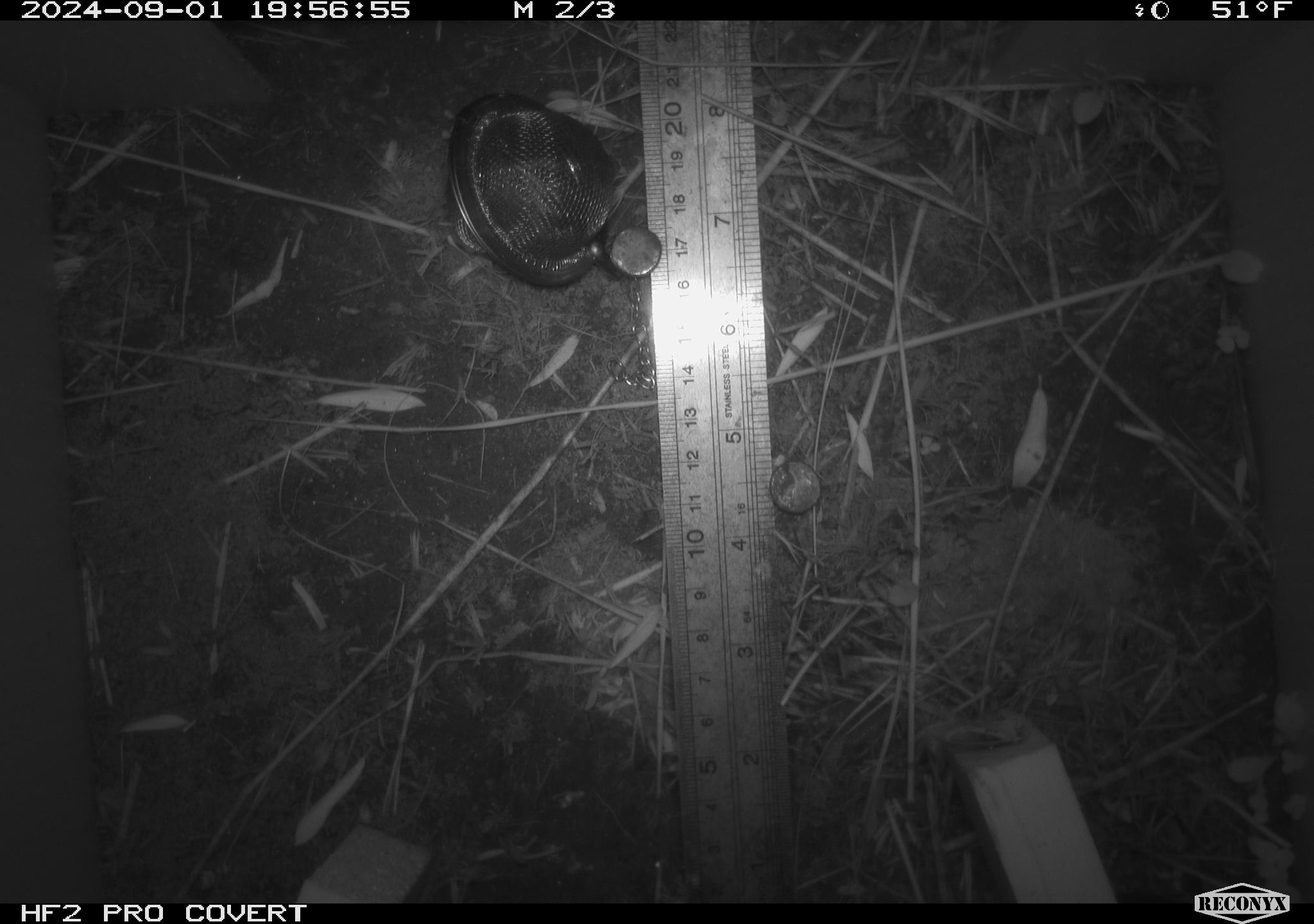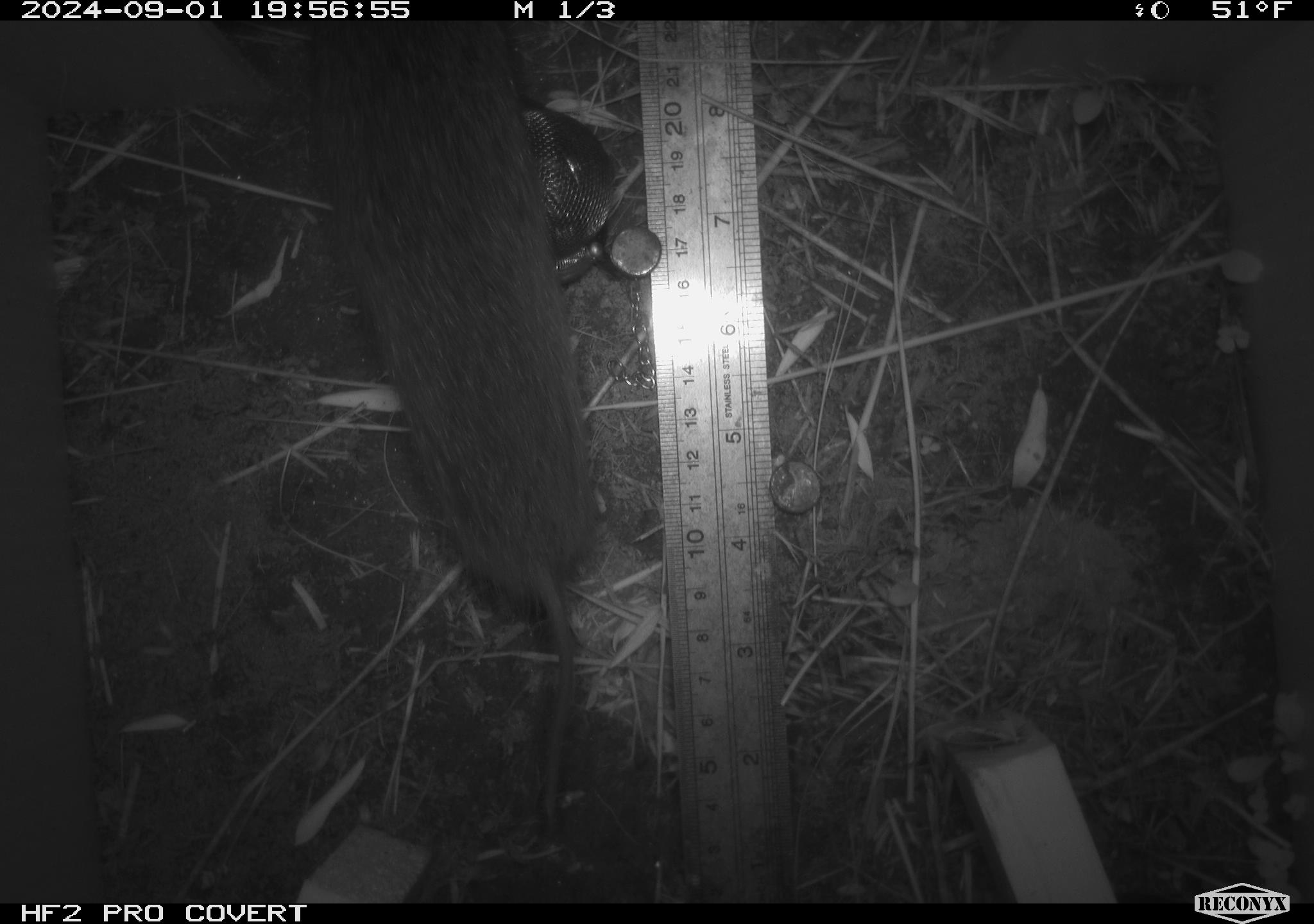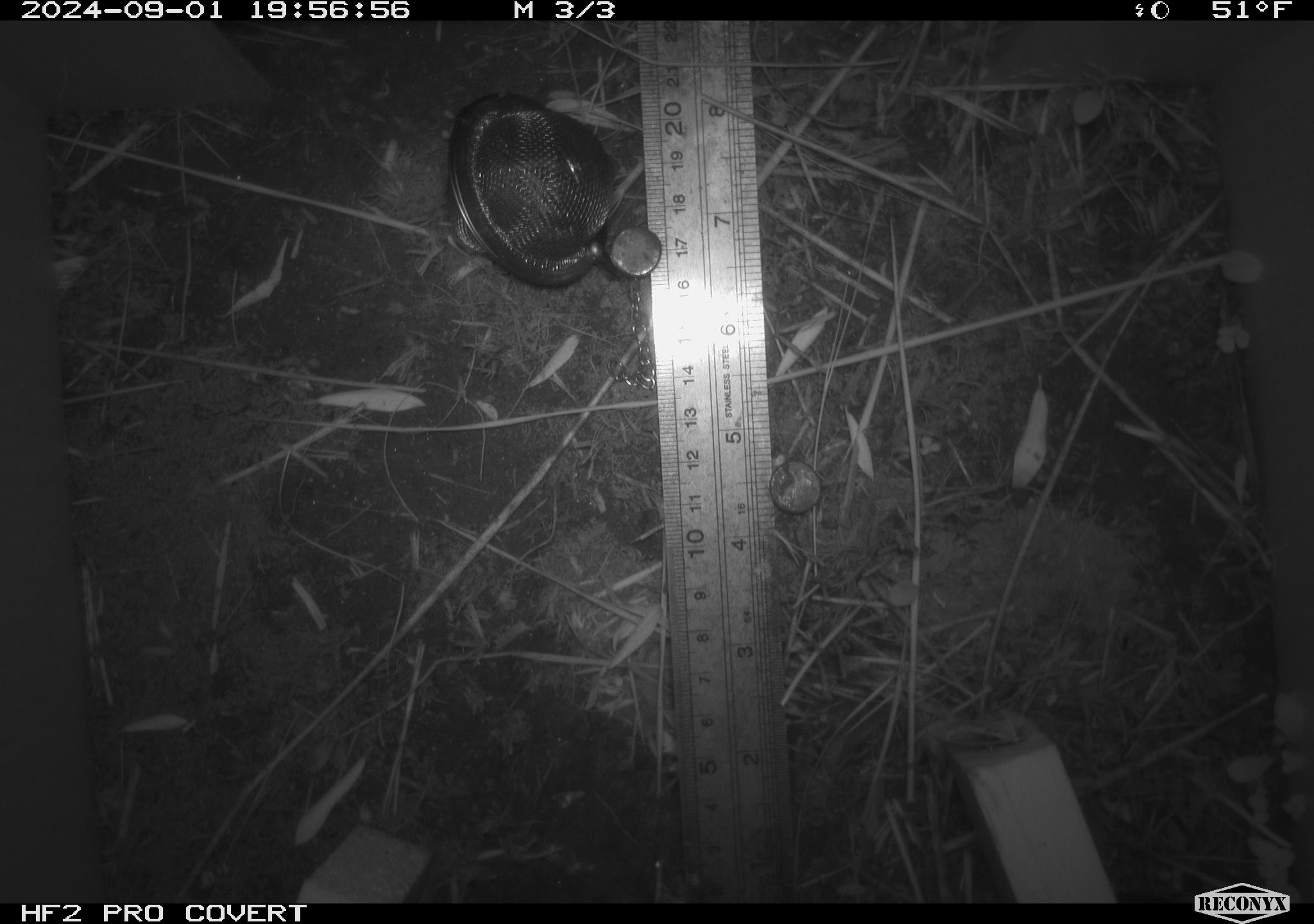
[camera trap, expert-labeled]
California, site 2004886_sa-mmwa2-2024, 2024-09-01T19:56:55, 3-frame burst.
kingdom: Animalia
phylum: Chordata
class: Mammalia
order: Rodentia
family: Cricetidae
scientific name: Arvicolinae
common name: voles, lemmings, and muskrats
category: arvicolinae subfamily